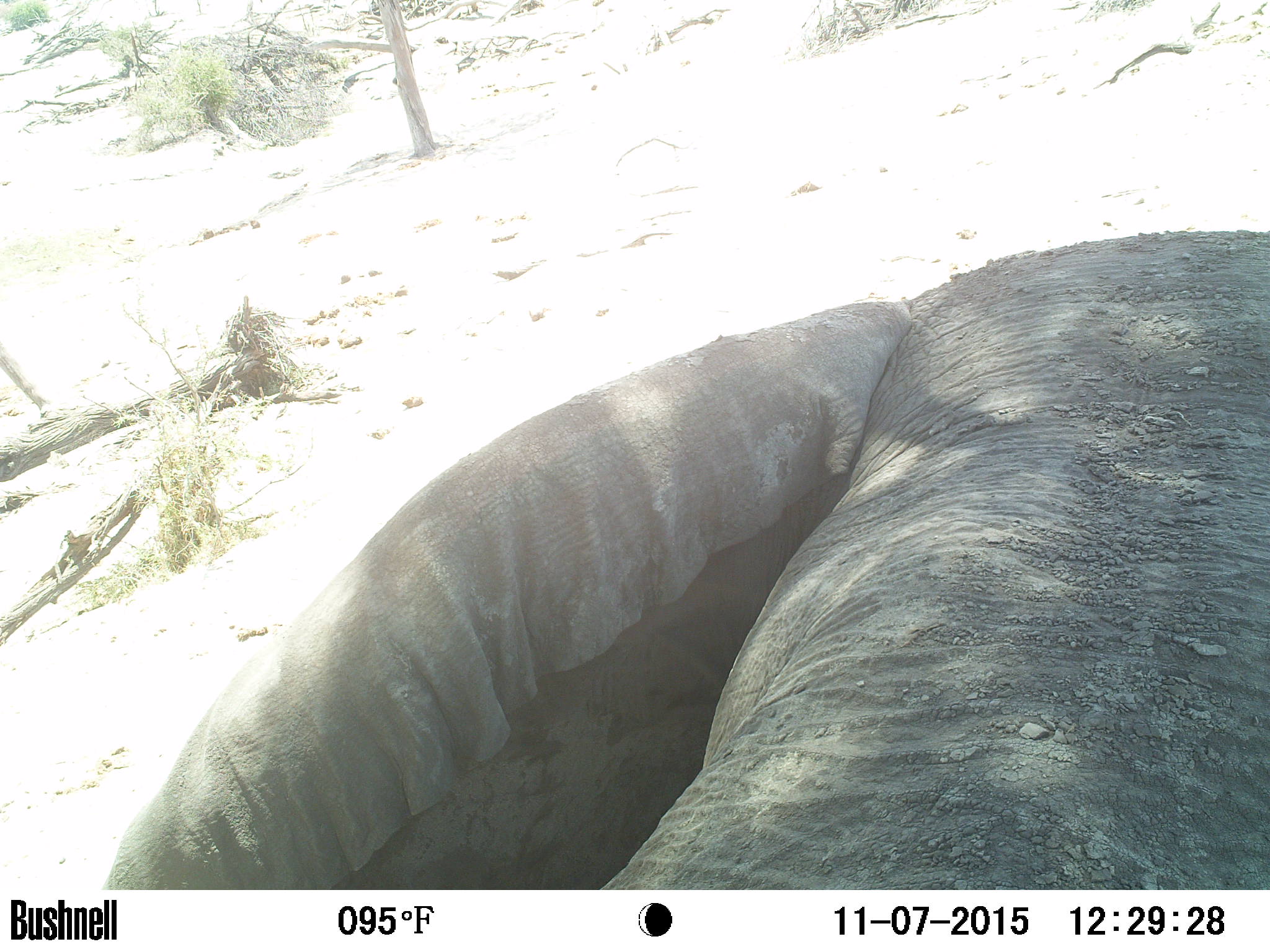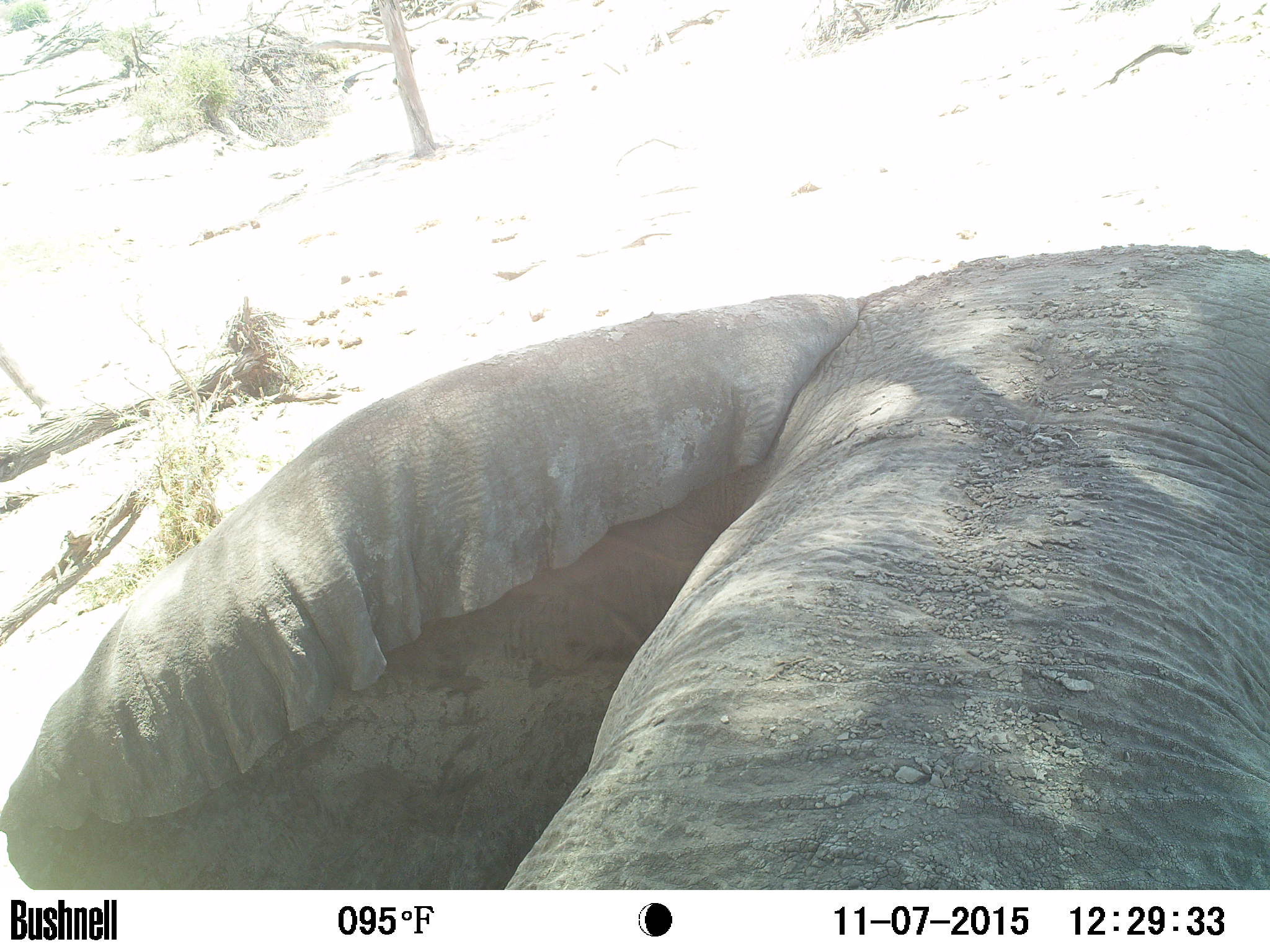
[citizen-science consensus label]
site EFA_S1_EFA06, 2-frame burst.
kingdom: Animalia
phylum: Chordata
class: Mammalia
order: Proboscidea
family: Elephantidae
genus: Loxodonta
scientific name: Loxodonta africana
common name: african bush elephant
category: elephant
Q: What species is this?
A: Elephant (african bush elephant) (Loxodonta africana).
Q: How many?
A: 1.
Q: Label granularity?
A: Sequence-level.